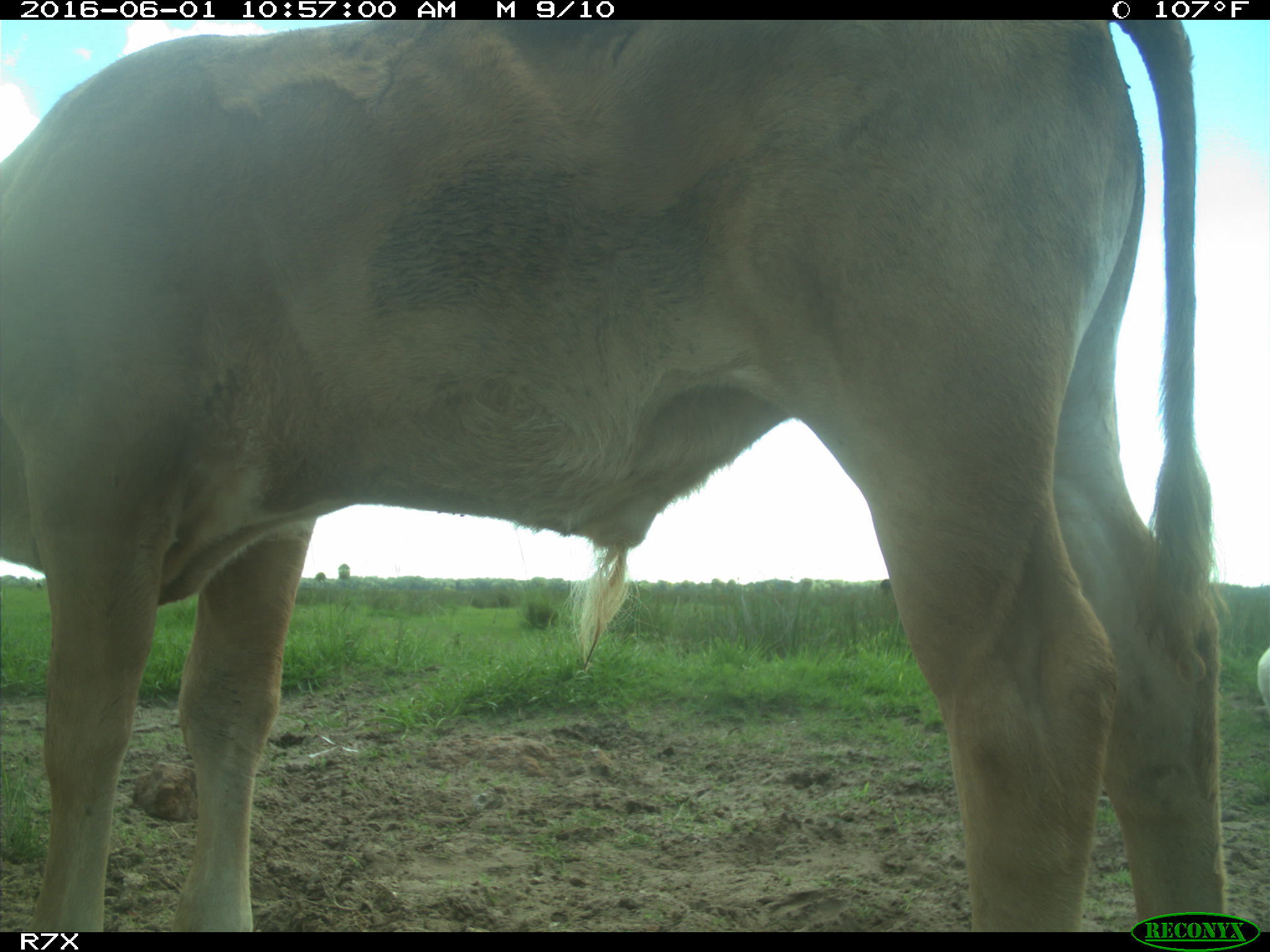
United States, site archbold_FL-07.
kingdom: Animalia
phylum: Chordata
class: Mammalia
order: Artiodactyla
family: Bovidae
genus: Bos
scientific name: Bos taurus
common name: domestic cow